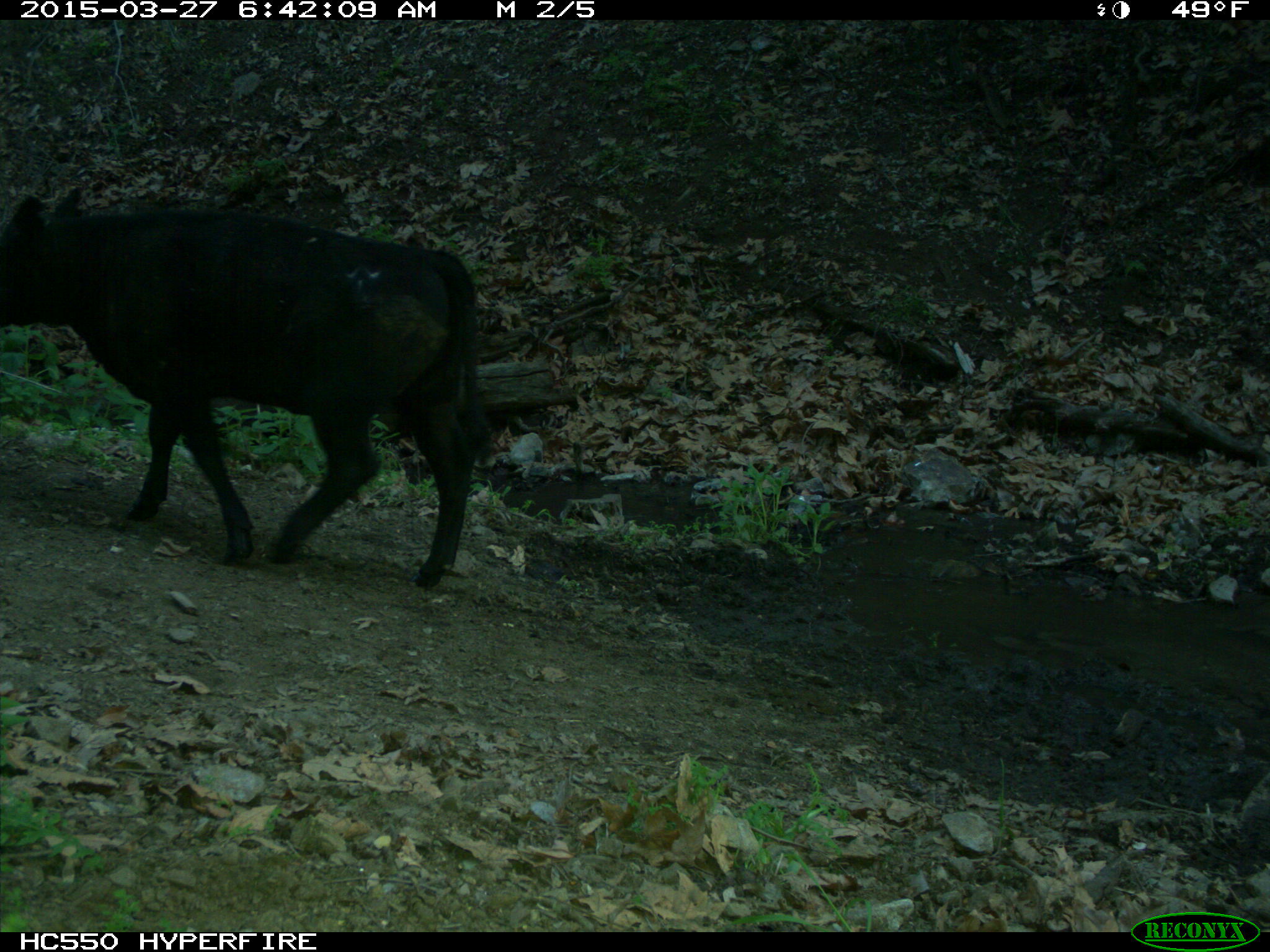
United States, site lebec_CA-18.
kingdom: Animalia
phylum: Chordata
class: Mammalia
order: Artiodactyla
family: Bovidae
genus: Bos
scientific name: Bos taurus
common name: domestic cow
Bos taurus (domestic cow).